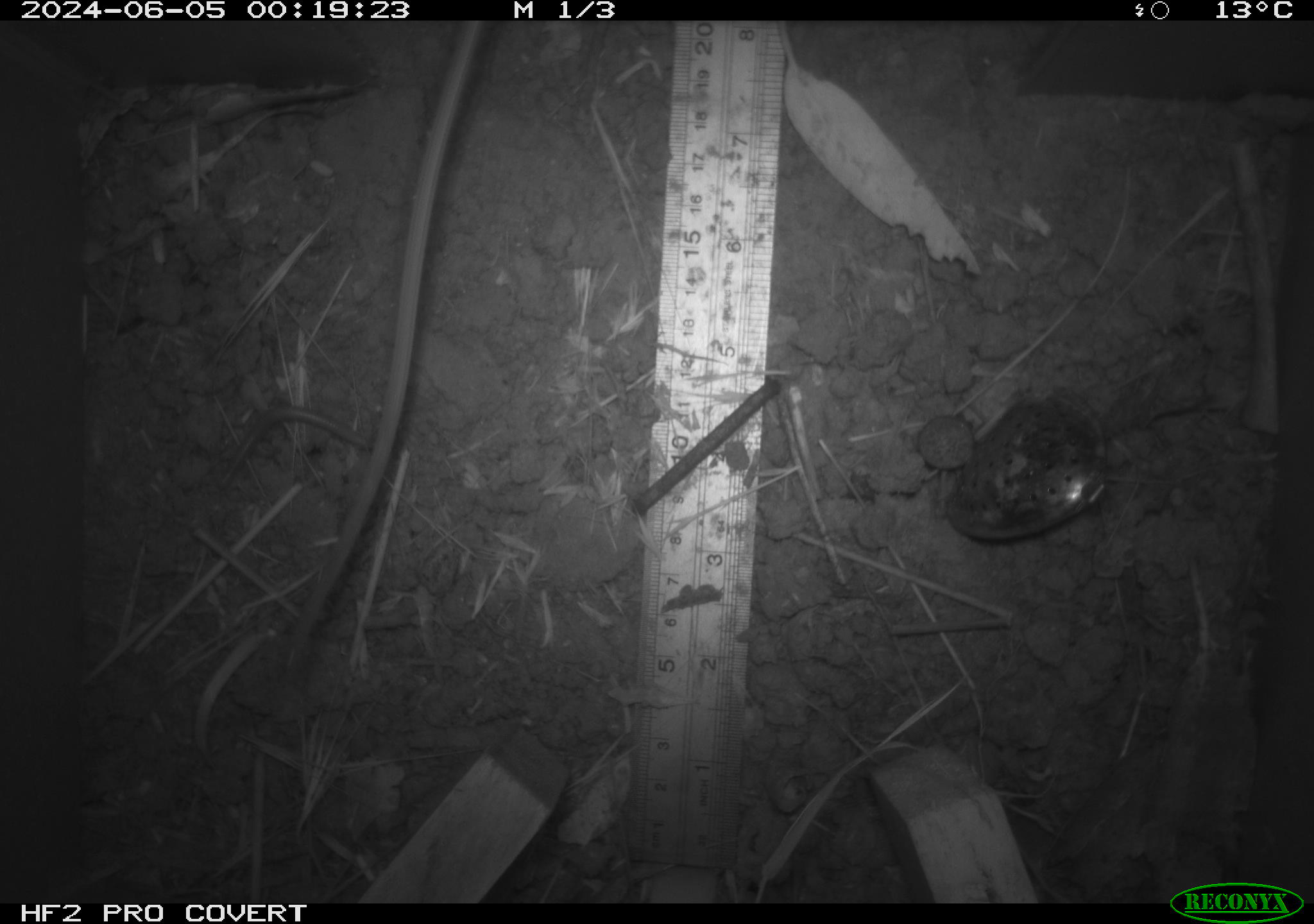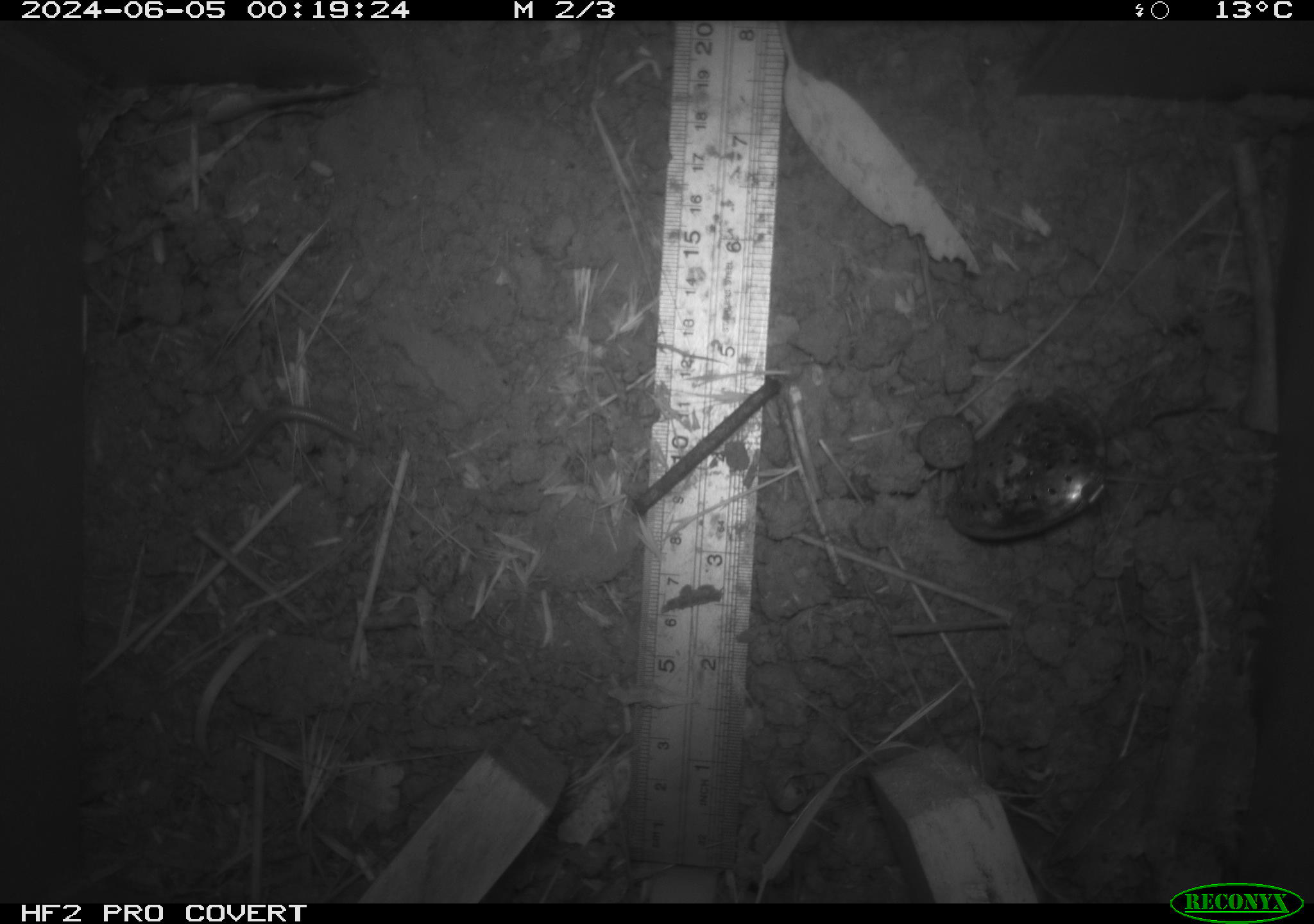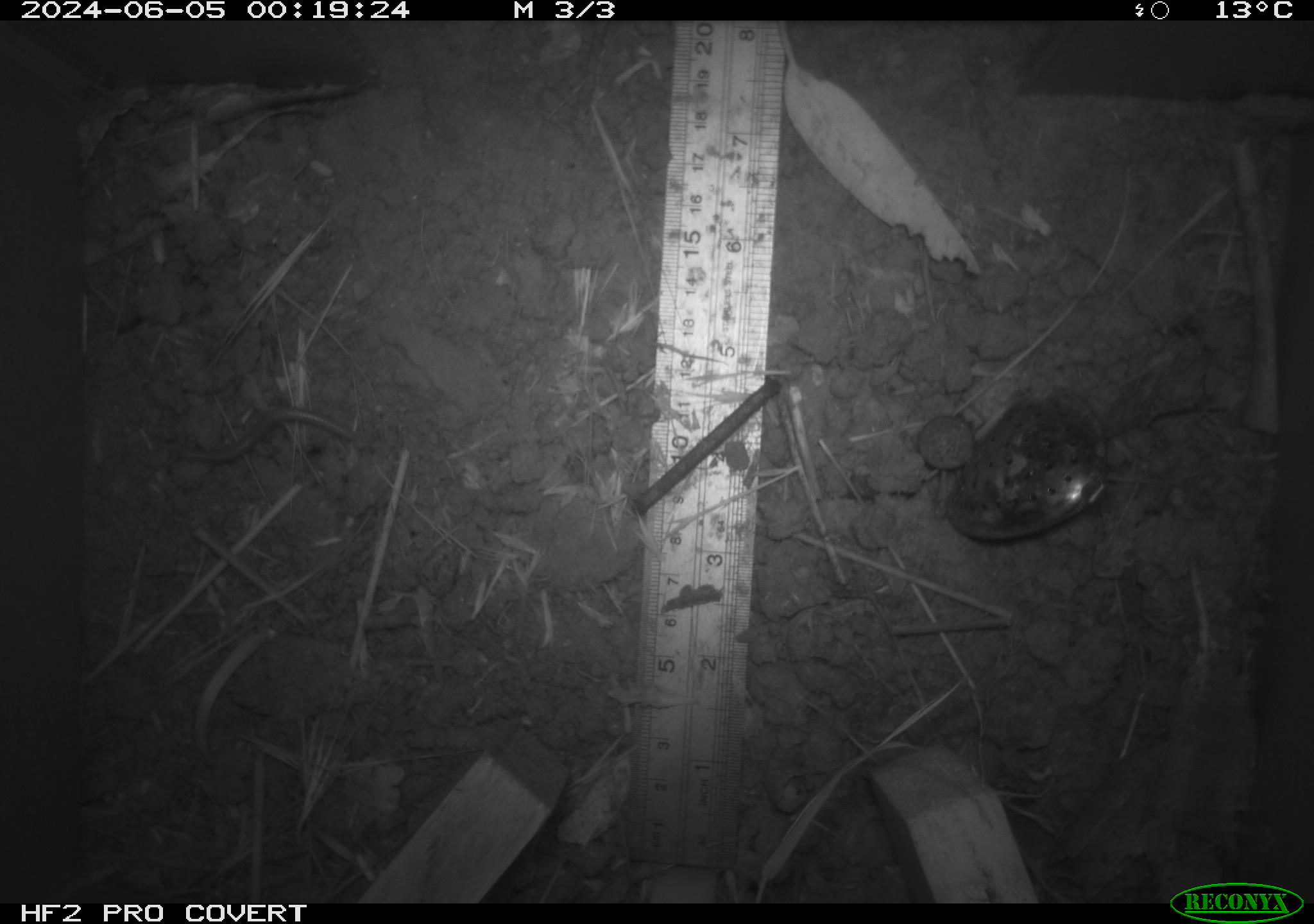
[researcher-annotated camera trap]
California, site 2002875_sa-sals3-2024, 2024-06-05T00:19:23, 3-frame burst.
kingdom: Animalia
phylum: Chordata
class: Mammalia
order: Rodentia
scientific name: Rodentia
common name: rodent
Rodent (Rodentia).